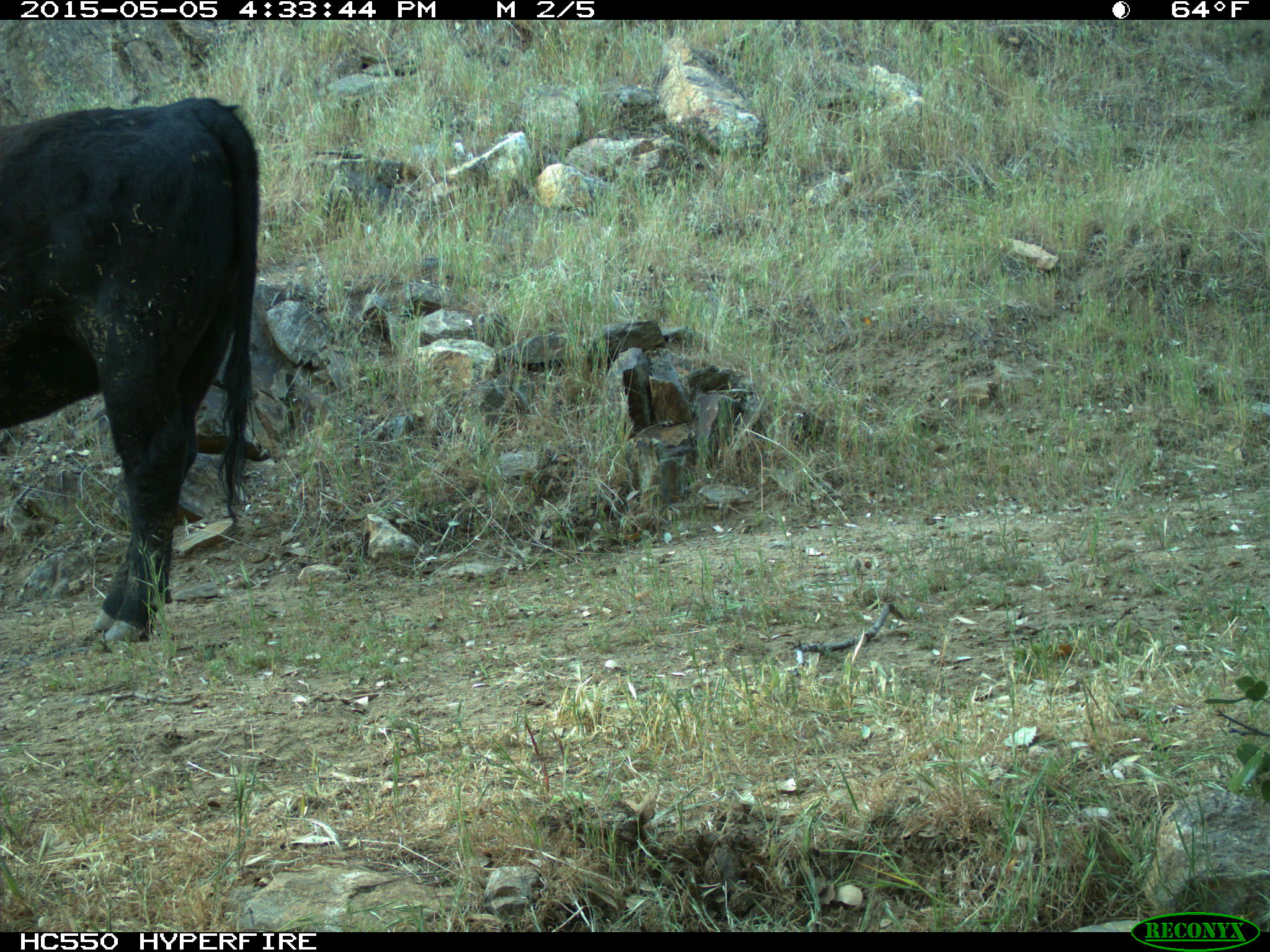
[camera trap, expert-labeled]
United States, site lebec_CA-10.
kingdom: Animalia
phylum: Chordata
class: Mammalia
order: Artiodactyla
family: Bovidae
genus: Bos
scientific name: Bos taurus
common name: domestic cow